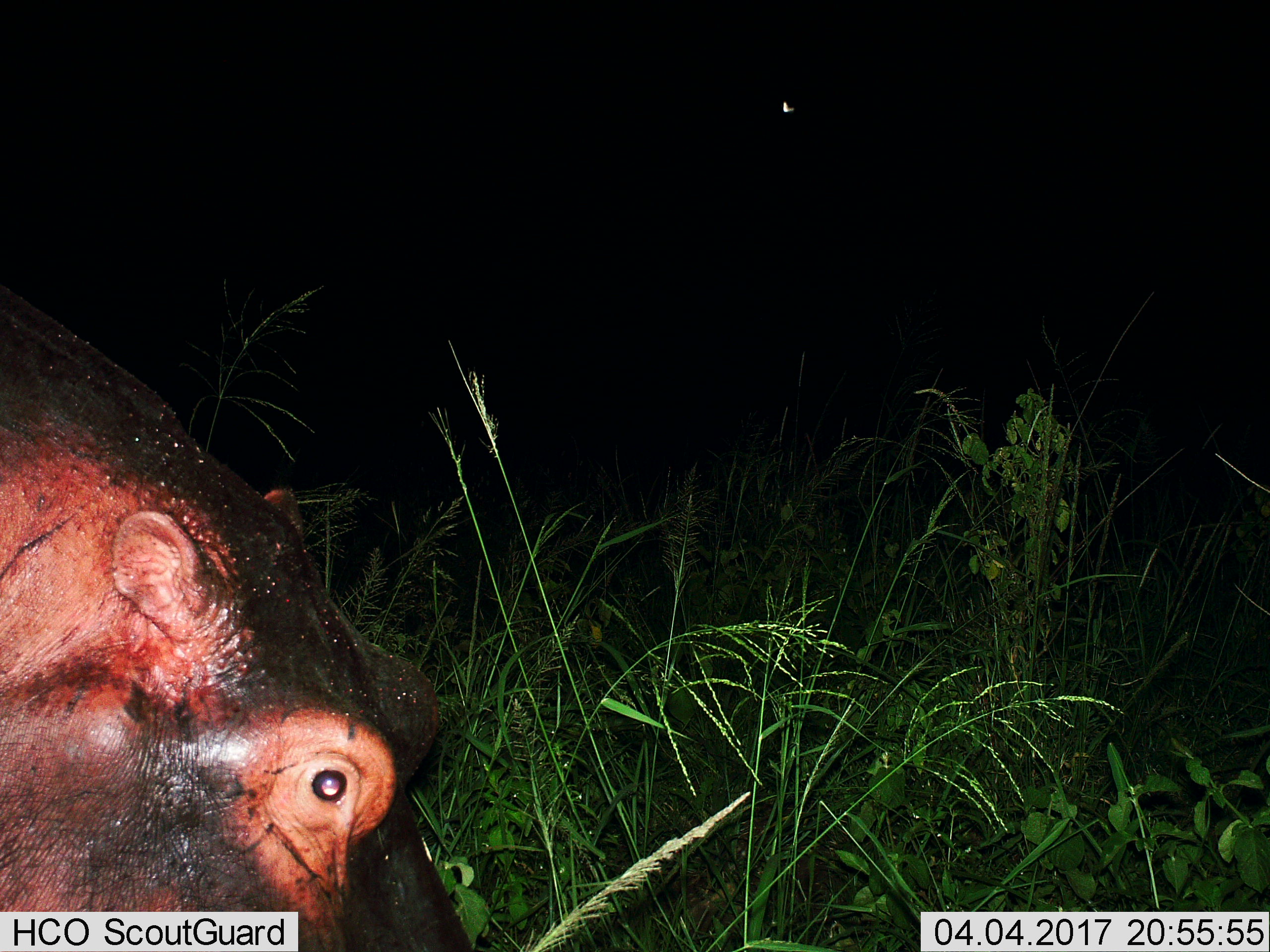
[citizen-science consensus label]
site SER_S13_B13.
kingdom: Animalia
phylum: Chordata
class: Mammalia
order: Artiodactyla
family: Hippopotamidae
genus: Hippopotamus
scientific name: Hippopotamus amphibius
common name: hippopotamus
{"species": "hippopotamus (Hippopotamus amphibius)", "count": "1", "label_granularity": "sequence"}